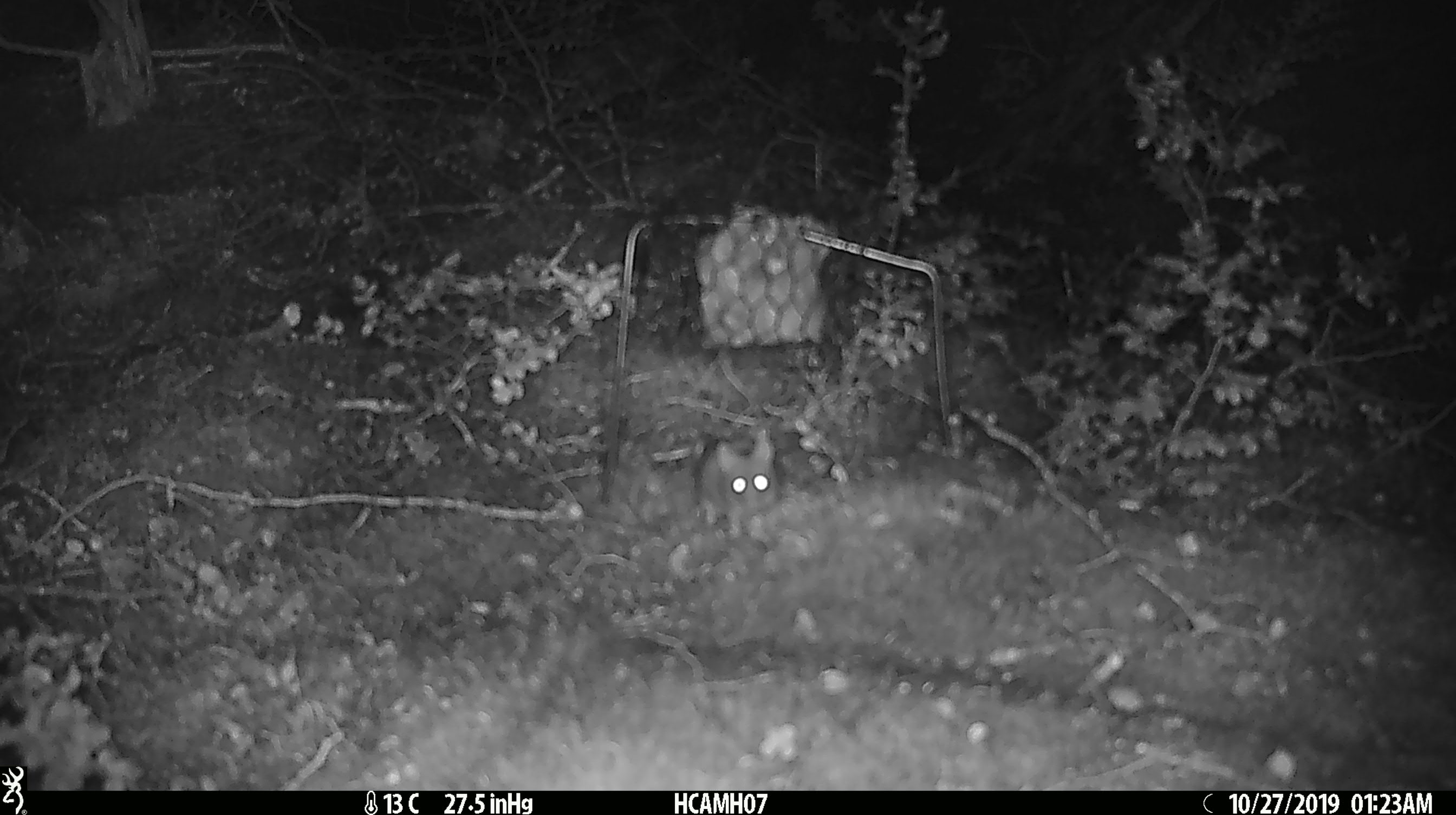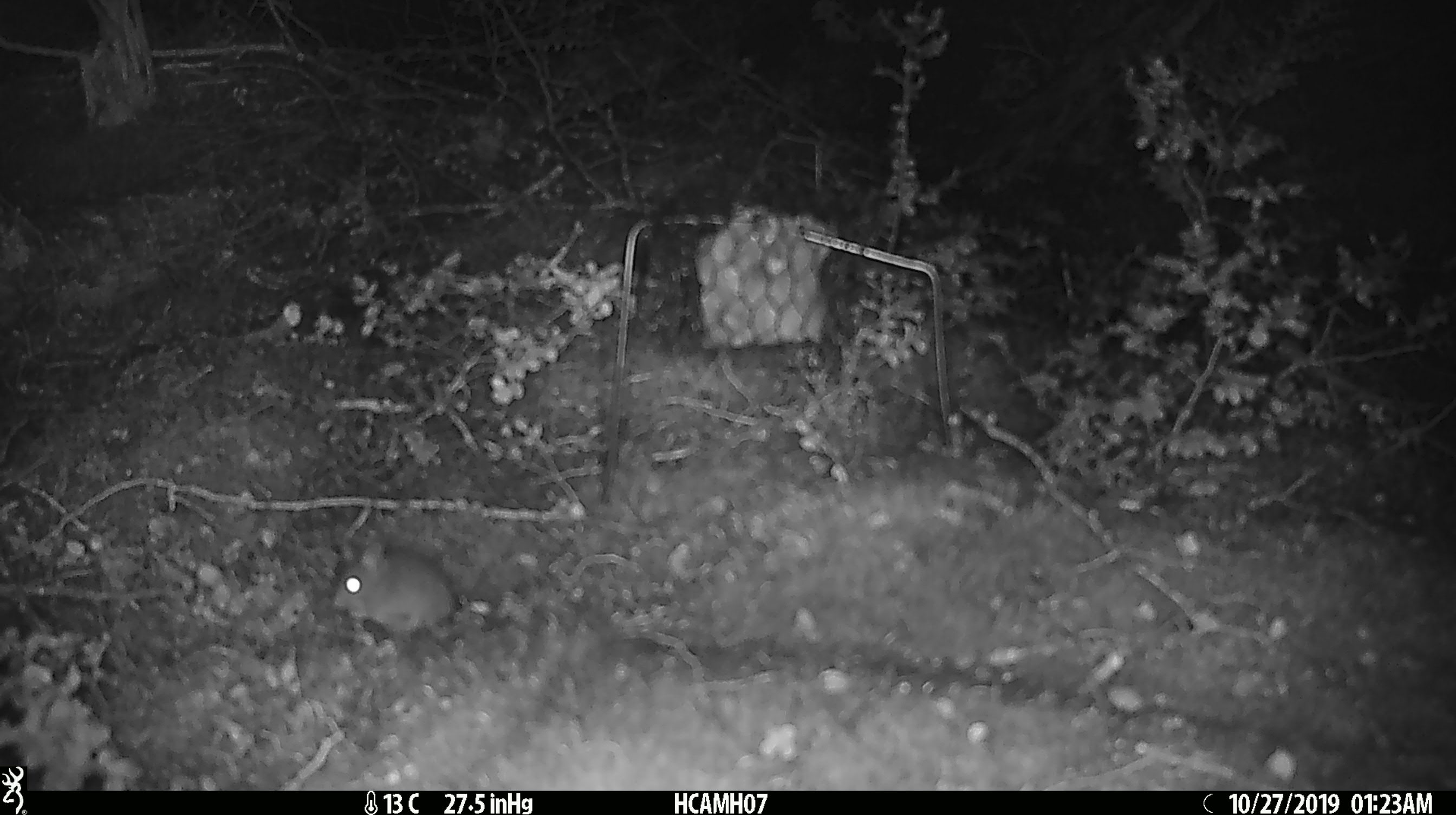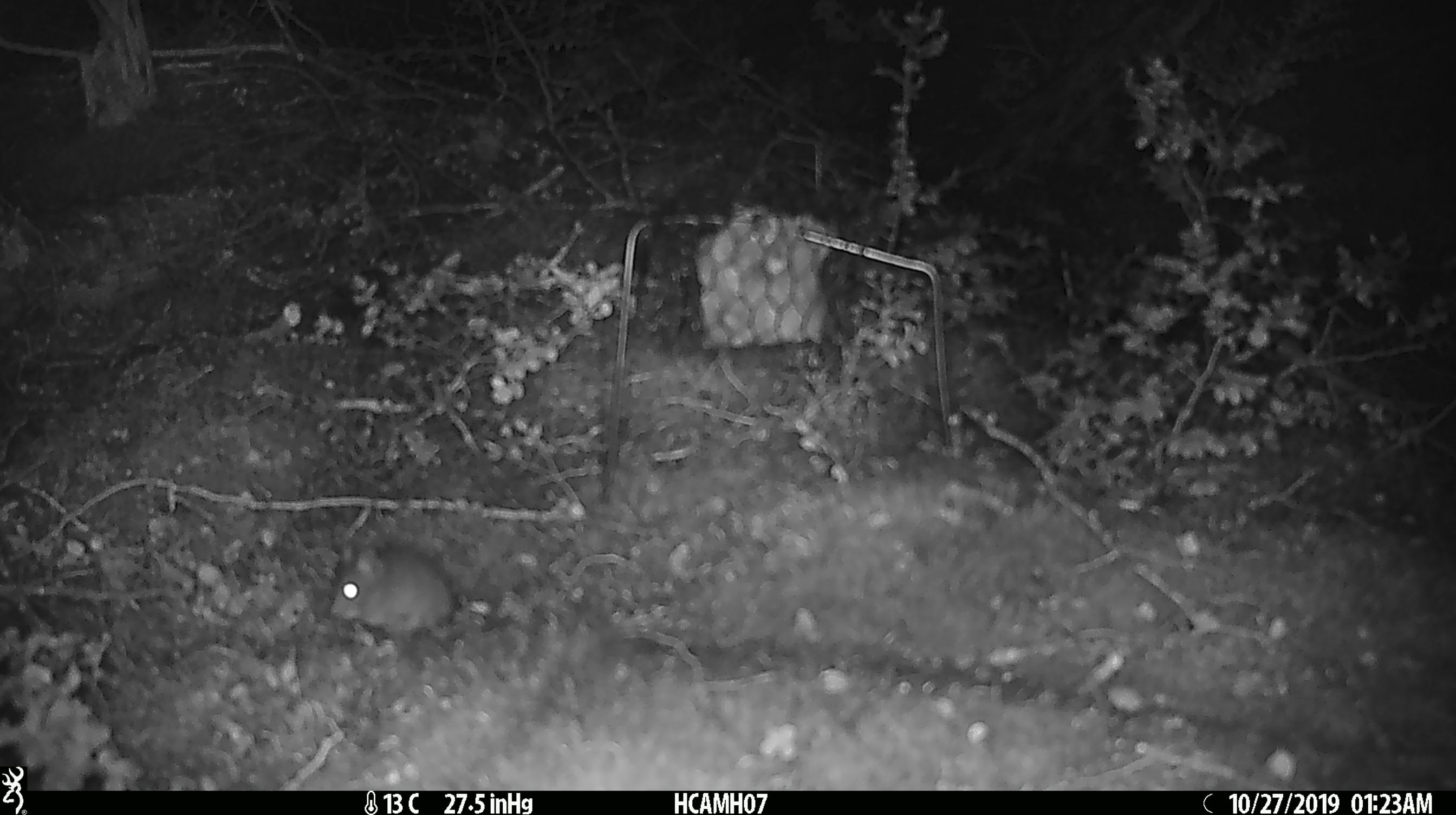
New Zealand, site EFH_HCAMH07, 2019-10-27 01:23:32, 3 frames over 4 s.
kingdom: Animalia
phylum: Chordata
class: Mammalia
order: Rodentia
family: Muridae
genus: Mus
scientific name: Mus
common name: mouse